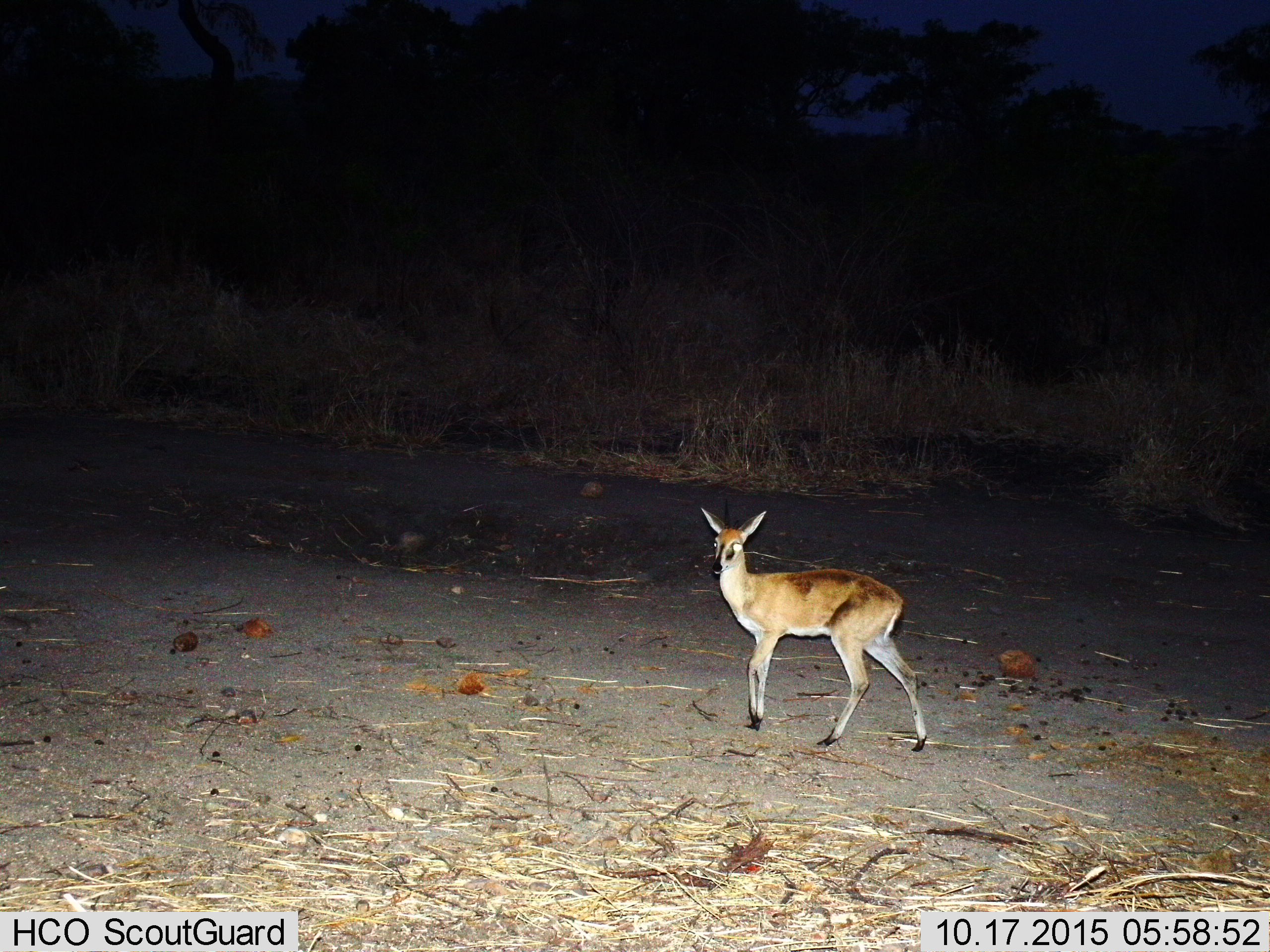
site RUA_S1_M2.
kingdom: Animalia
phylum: Chordata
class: Mammalia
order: Artiodactyla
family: Bovidae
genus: Sylvicapra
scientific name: Sylvicapra grimmia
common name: common duiker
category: duikercommongrey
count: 1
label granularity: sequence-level